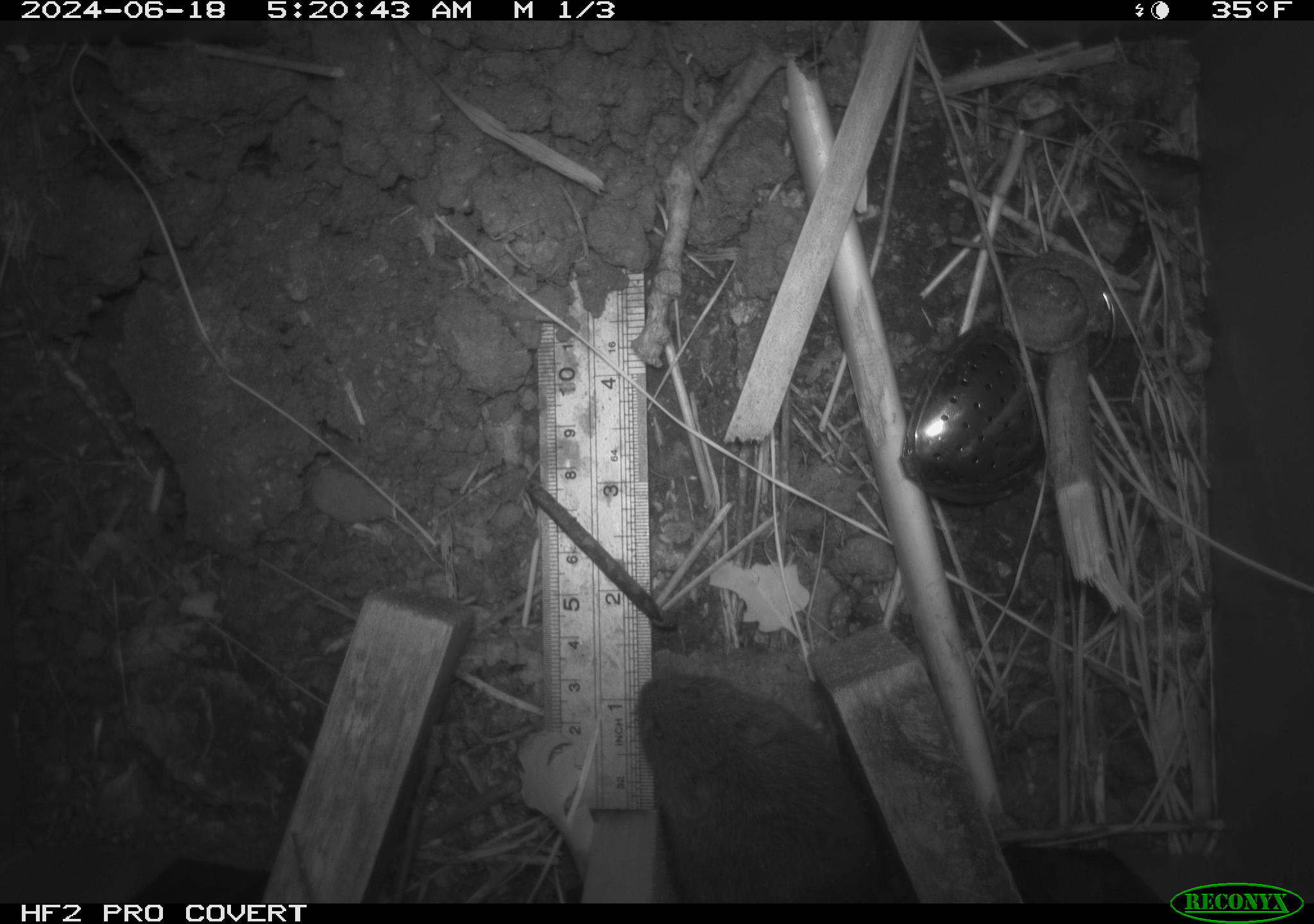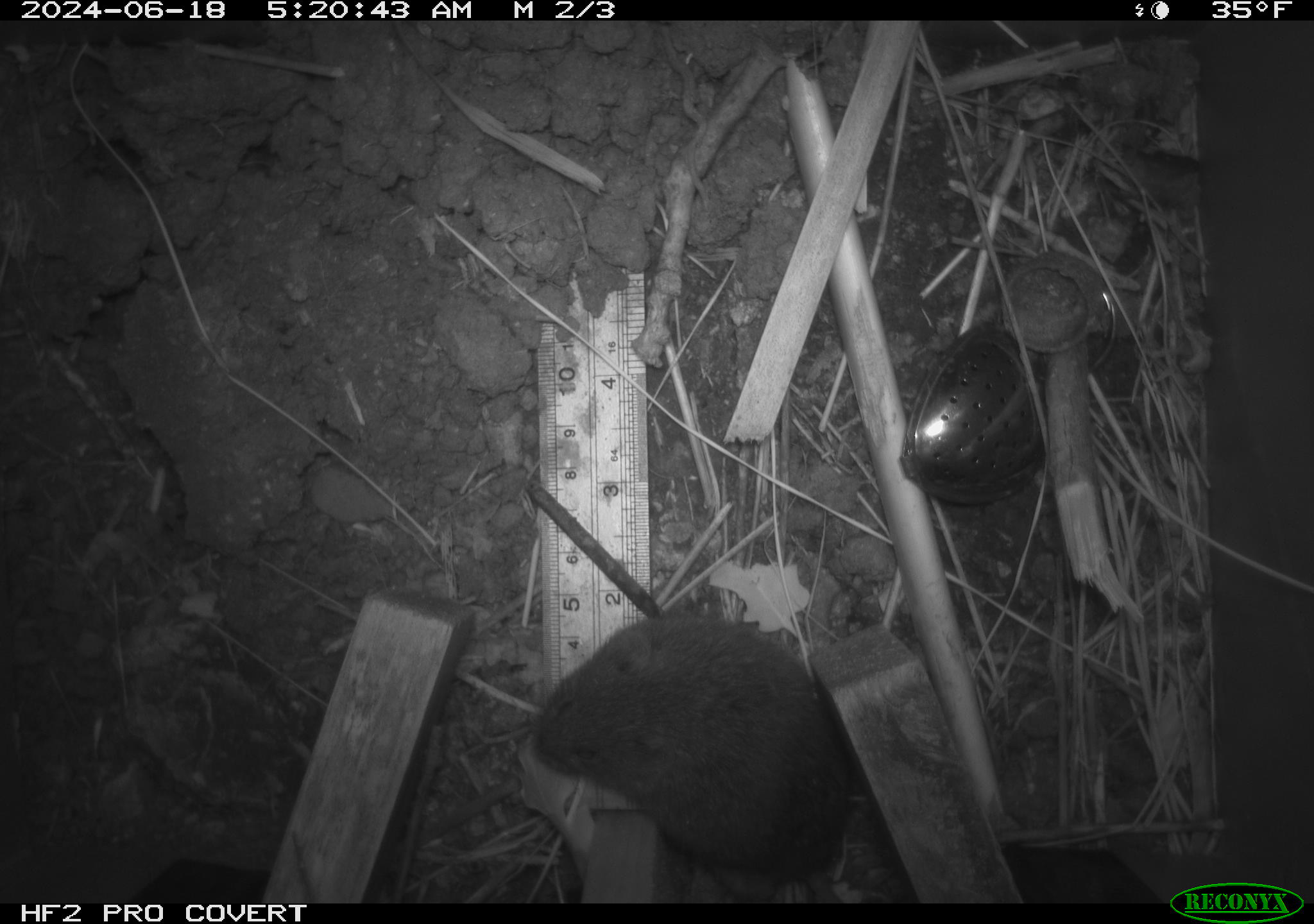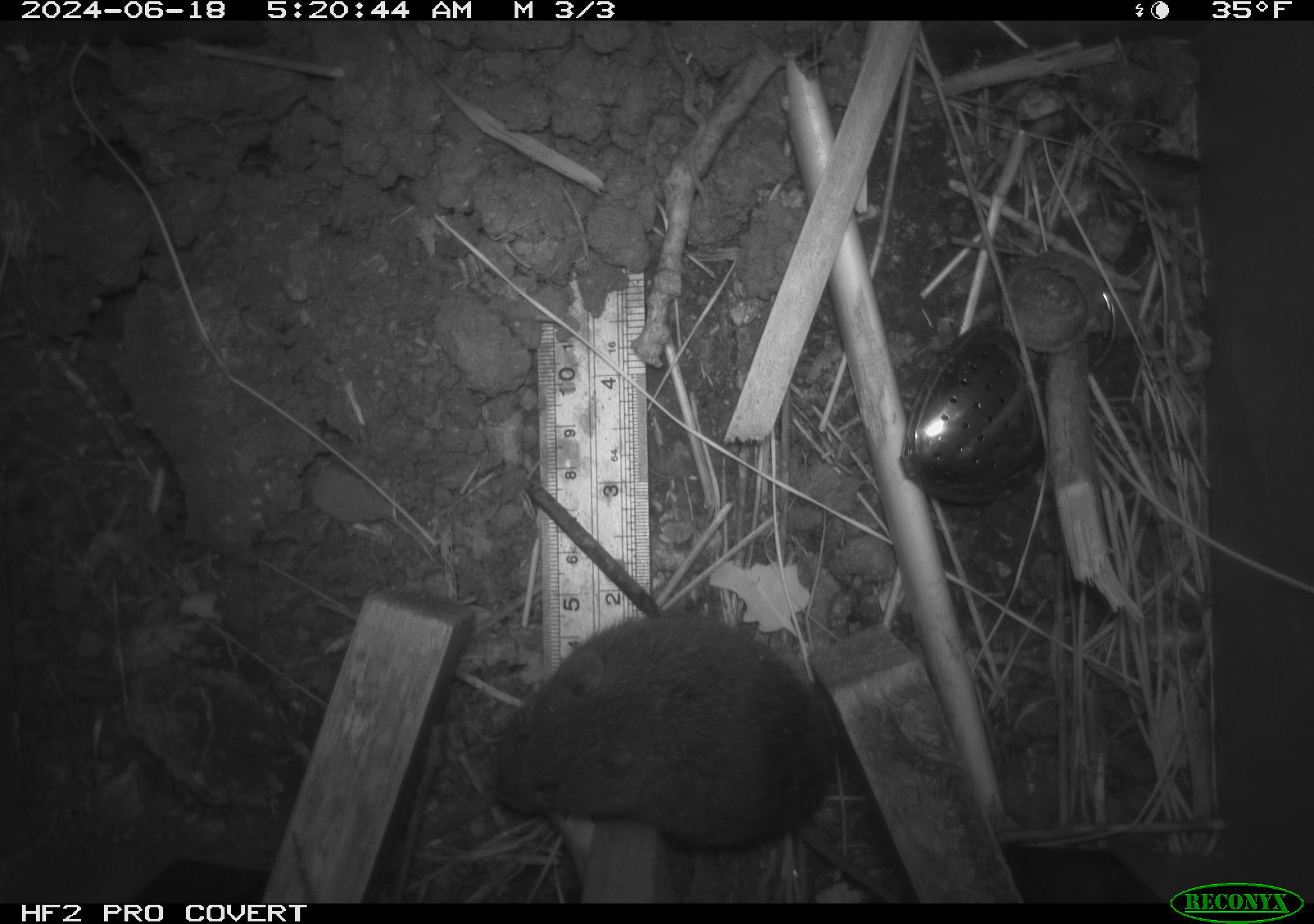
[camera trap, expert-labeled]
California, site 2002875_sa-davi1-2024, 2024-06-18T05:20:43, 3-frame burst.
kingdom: Animalia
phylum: Chordata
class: Mammalia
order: Rodentia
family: Cricetidae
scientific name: Arvicolinae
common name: voles, lemmings, and muskrats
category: arvicolinae subfamily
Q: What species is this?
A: Arvicolinae subfamily (voles, lemmings, and muskrats) (Arvicolinae).